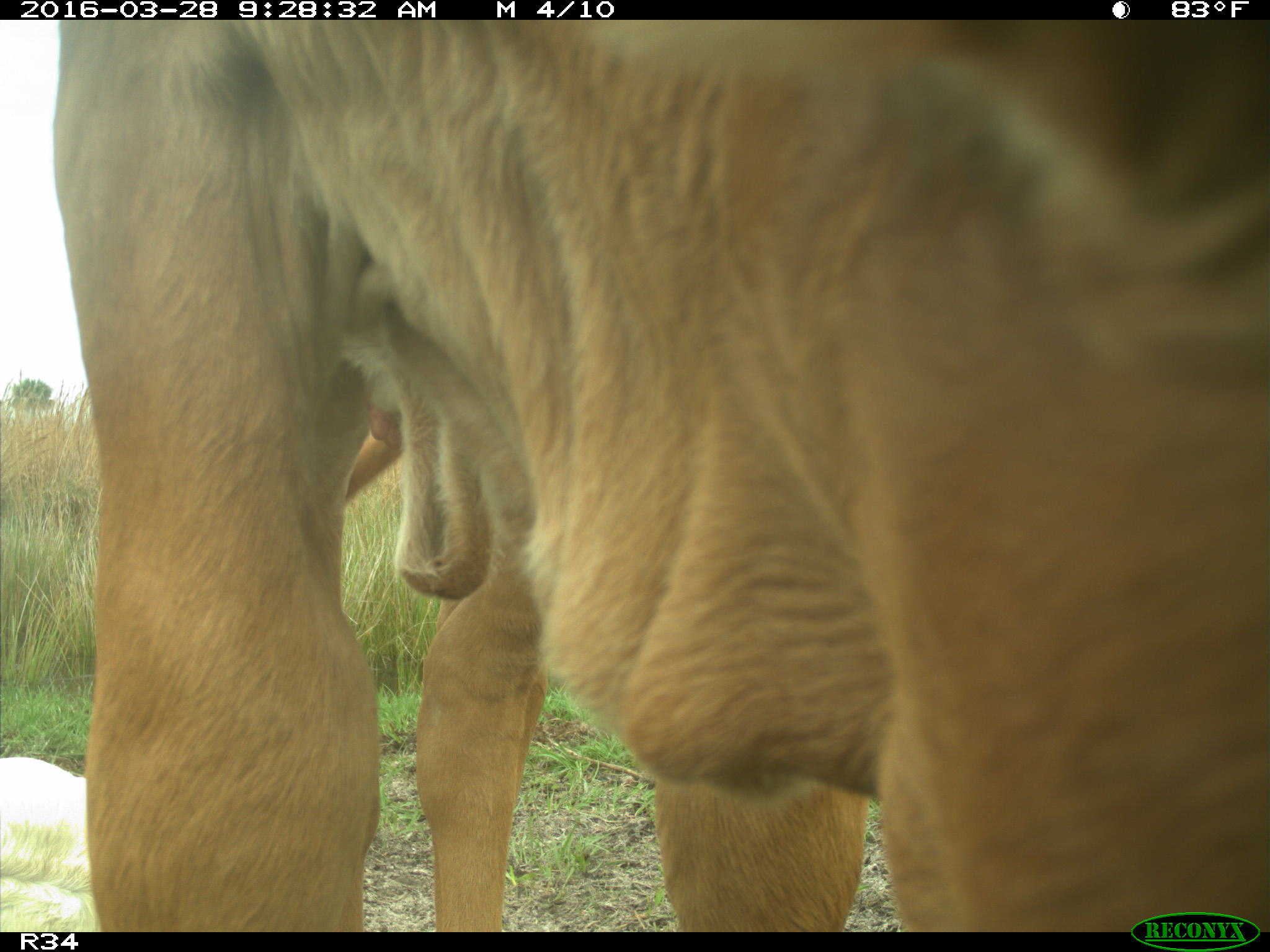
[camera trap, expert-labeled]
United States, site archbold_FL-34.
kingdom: Animalia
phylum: Chordata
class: Mammalia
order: Artiodactyla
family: Bovidae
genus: Bos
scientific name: Bos taurus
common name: domestic cow